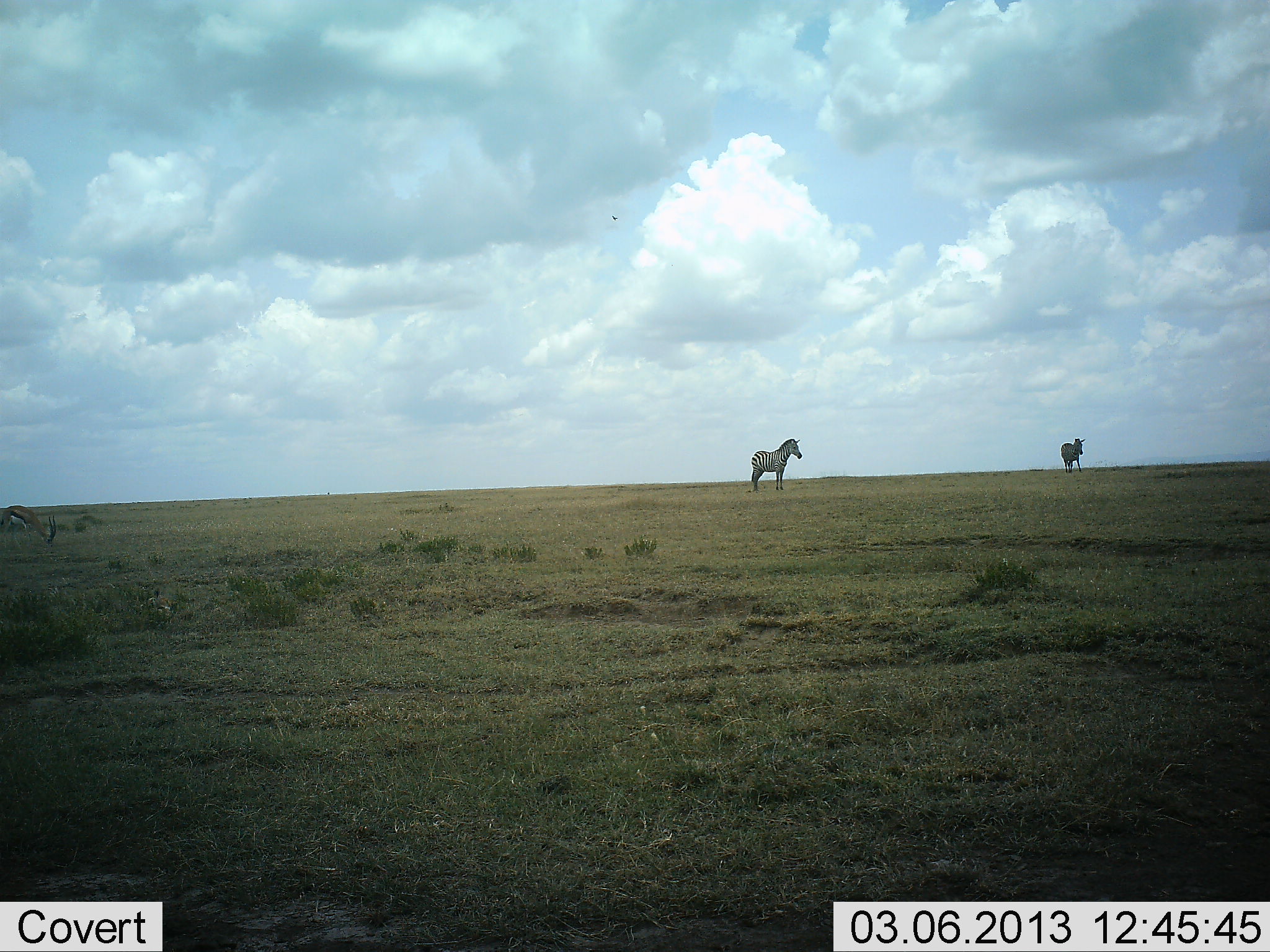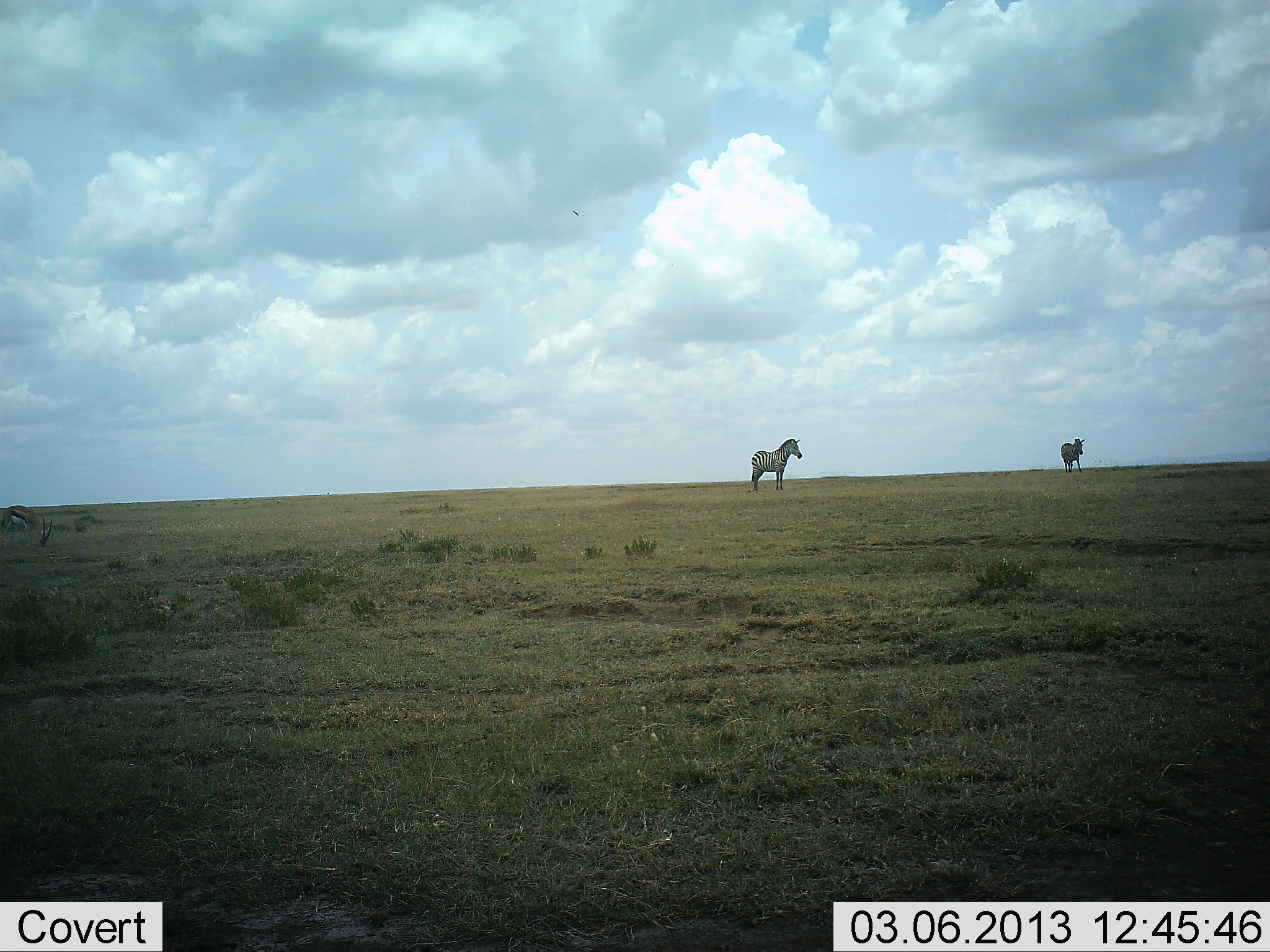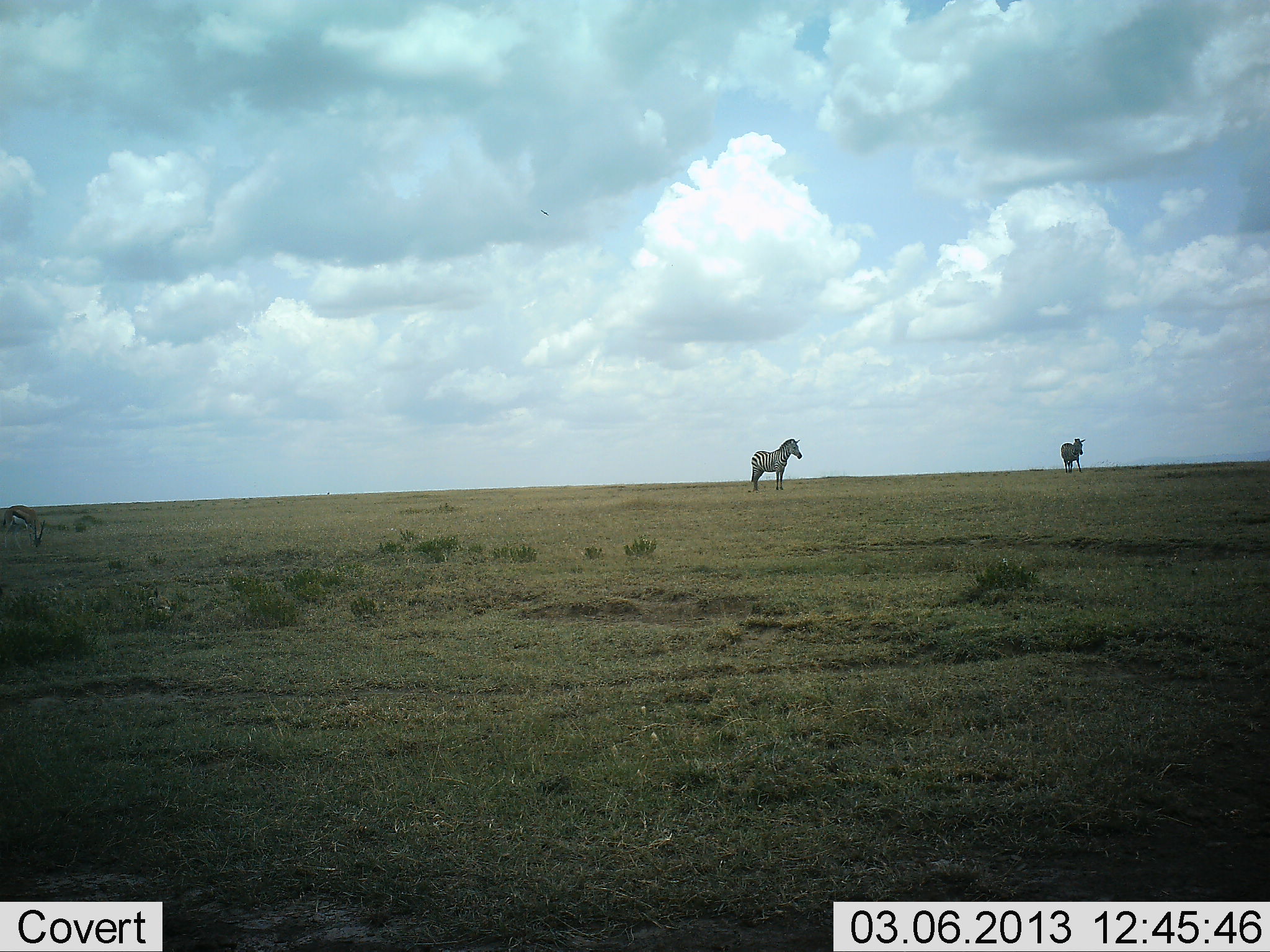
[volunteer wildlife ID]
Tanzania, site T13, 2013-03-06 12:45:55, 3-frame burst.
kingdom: Animalia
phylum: Chordata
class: Mammalia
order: Perissodactyla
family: Equidae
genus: Equus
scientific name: Equus quagga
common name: plains zebra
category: zebra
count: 2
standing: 93%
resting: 2%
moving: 5%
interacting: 0%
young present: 0%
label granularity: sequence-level